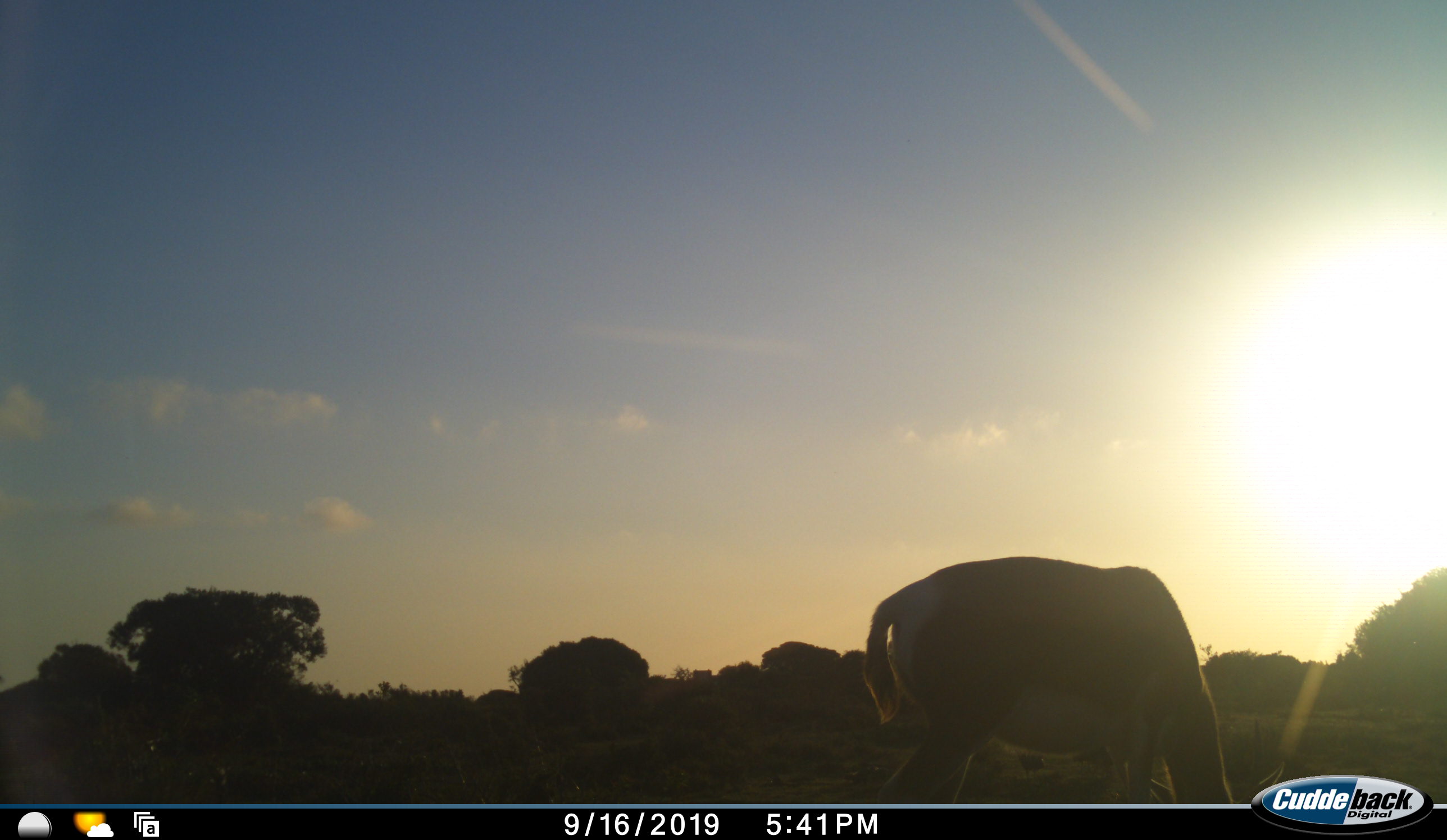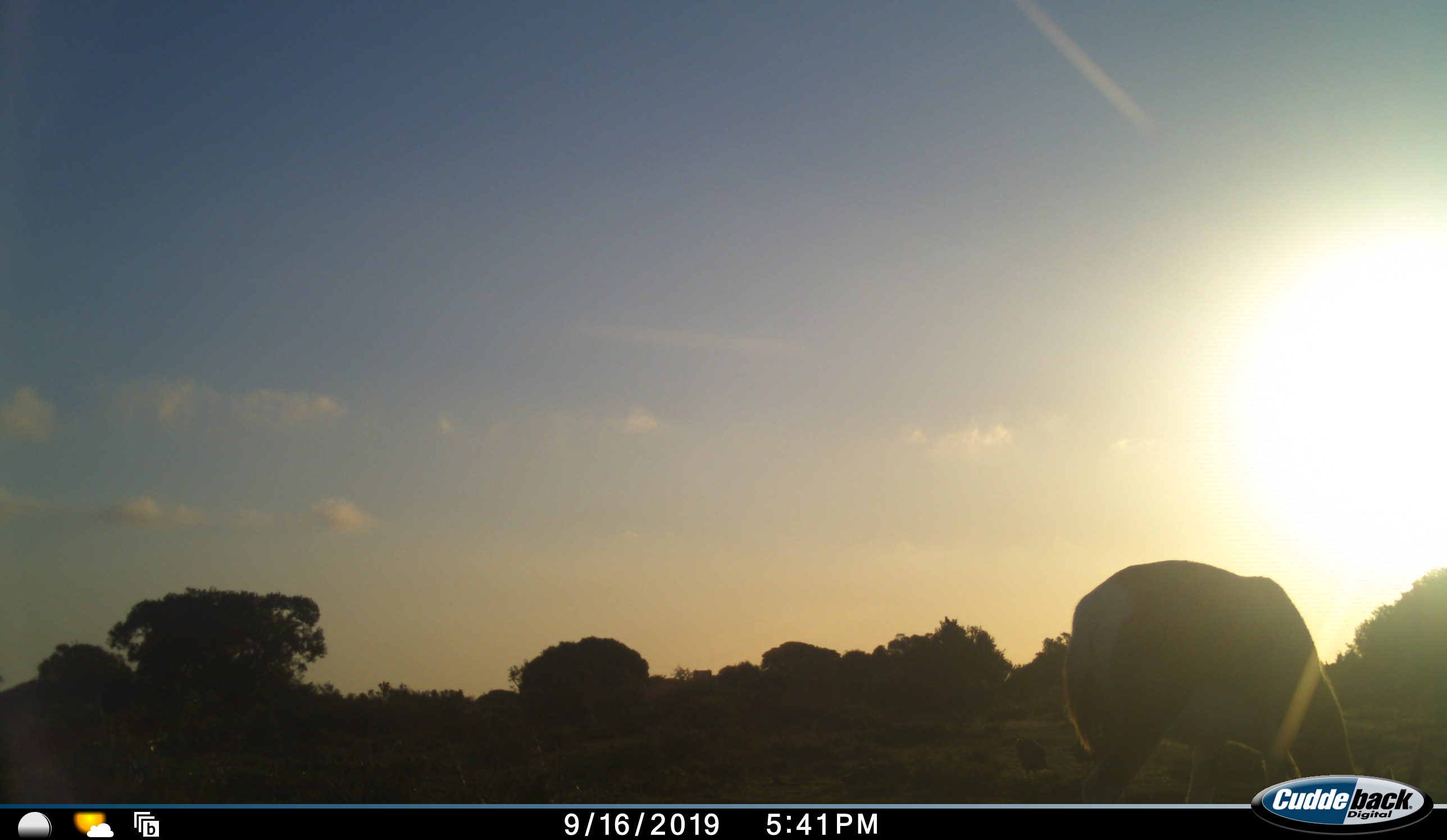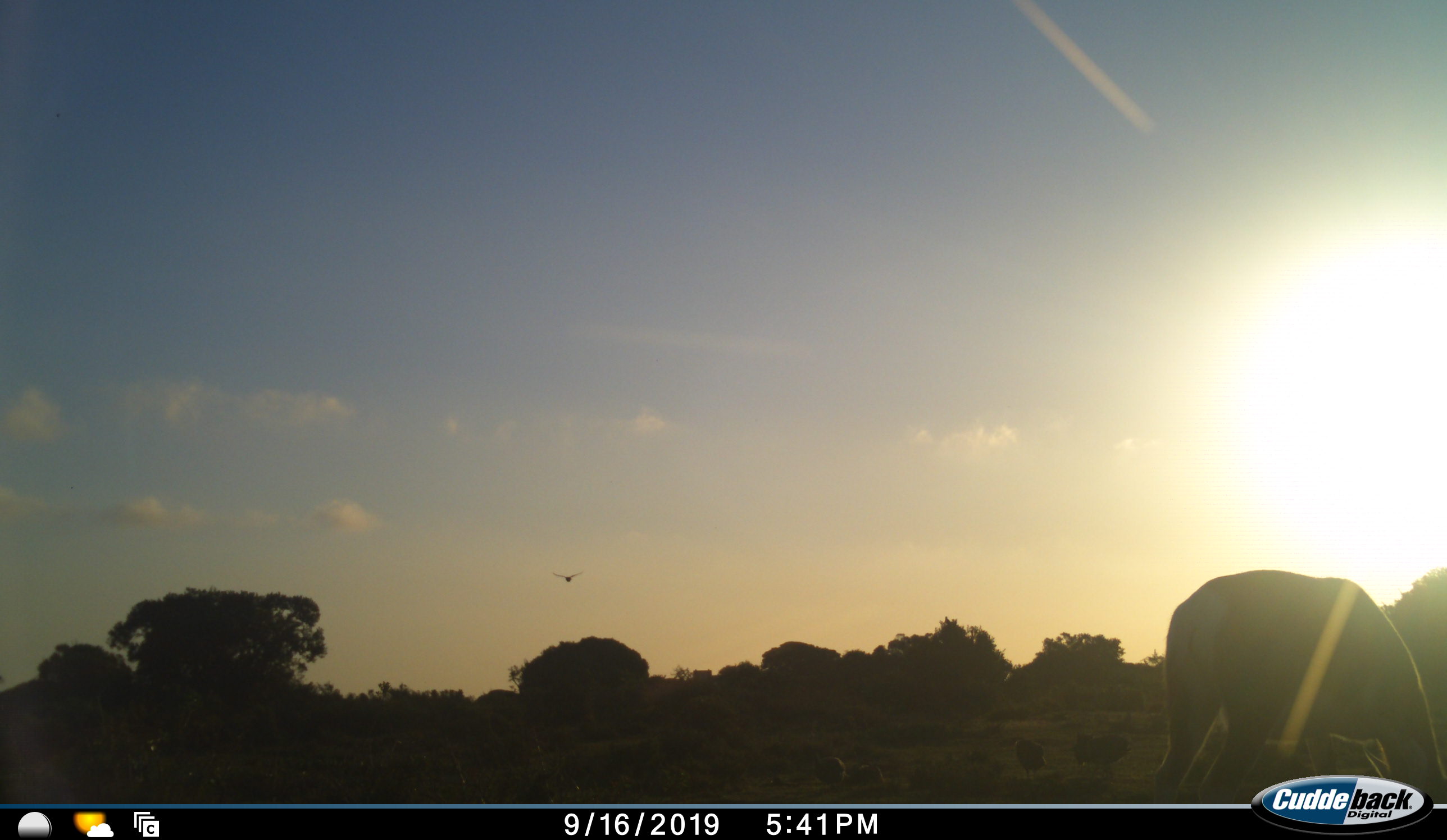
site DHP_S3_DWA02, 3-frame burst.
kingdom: Animalia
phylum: Chordata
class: Aves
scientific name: Aves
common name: bird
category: birdother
Birdother (bird) (Aves), count 5. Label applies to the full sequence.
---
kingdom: Animalia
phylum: Chordata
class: Mammalia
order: Artiodactyla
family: Bovidae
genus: Damaliscus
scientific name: Damaliscus pygargus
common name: bontebok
Bontebok (Damaliscus pygargus), count 1. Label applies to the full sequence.